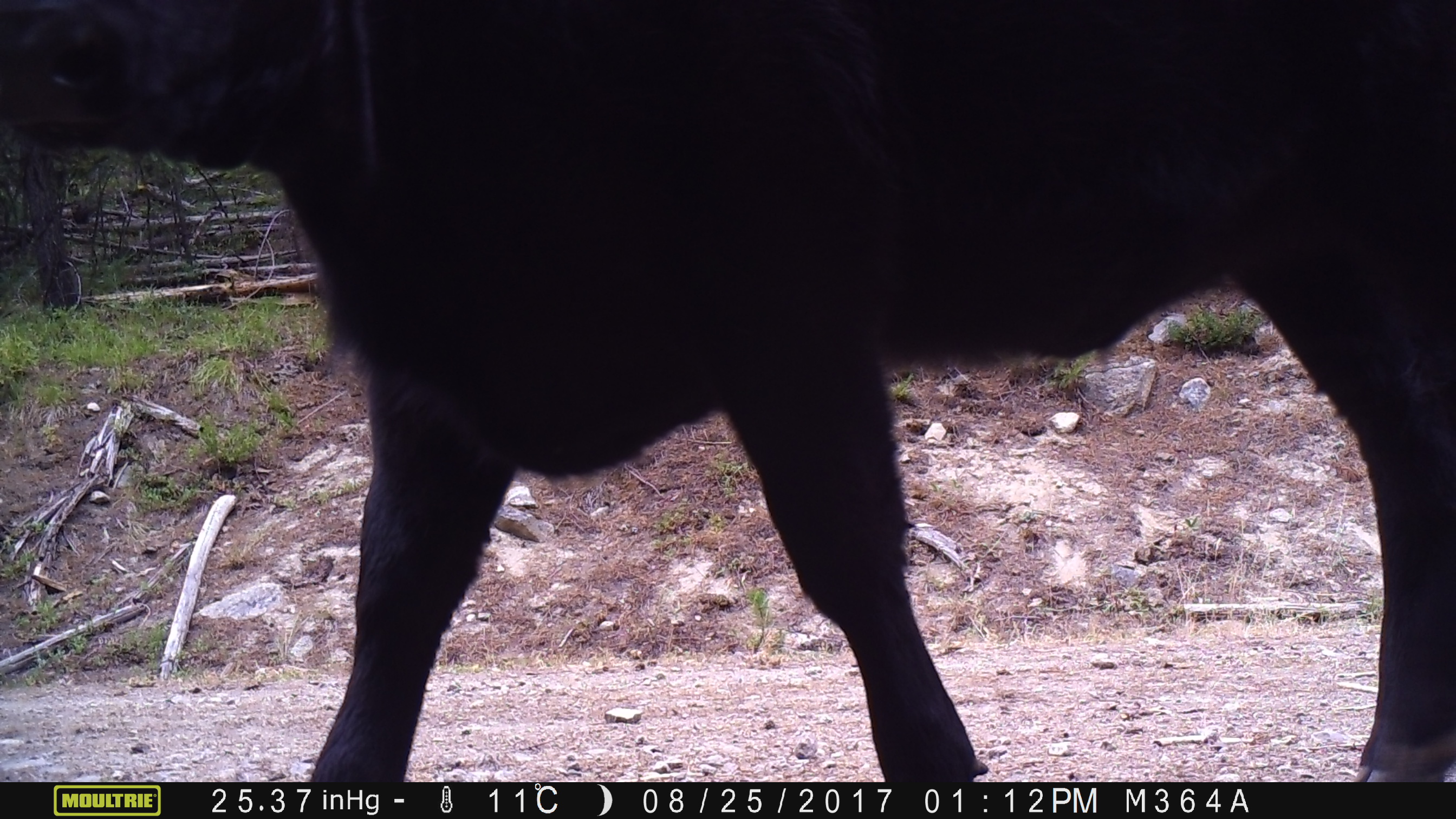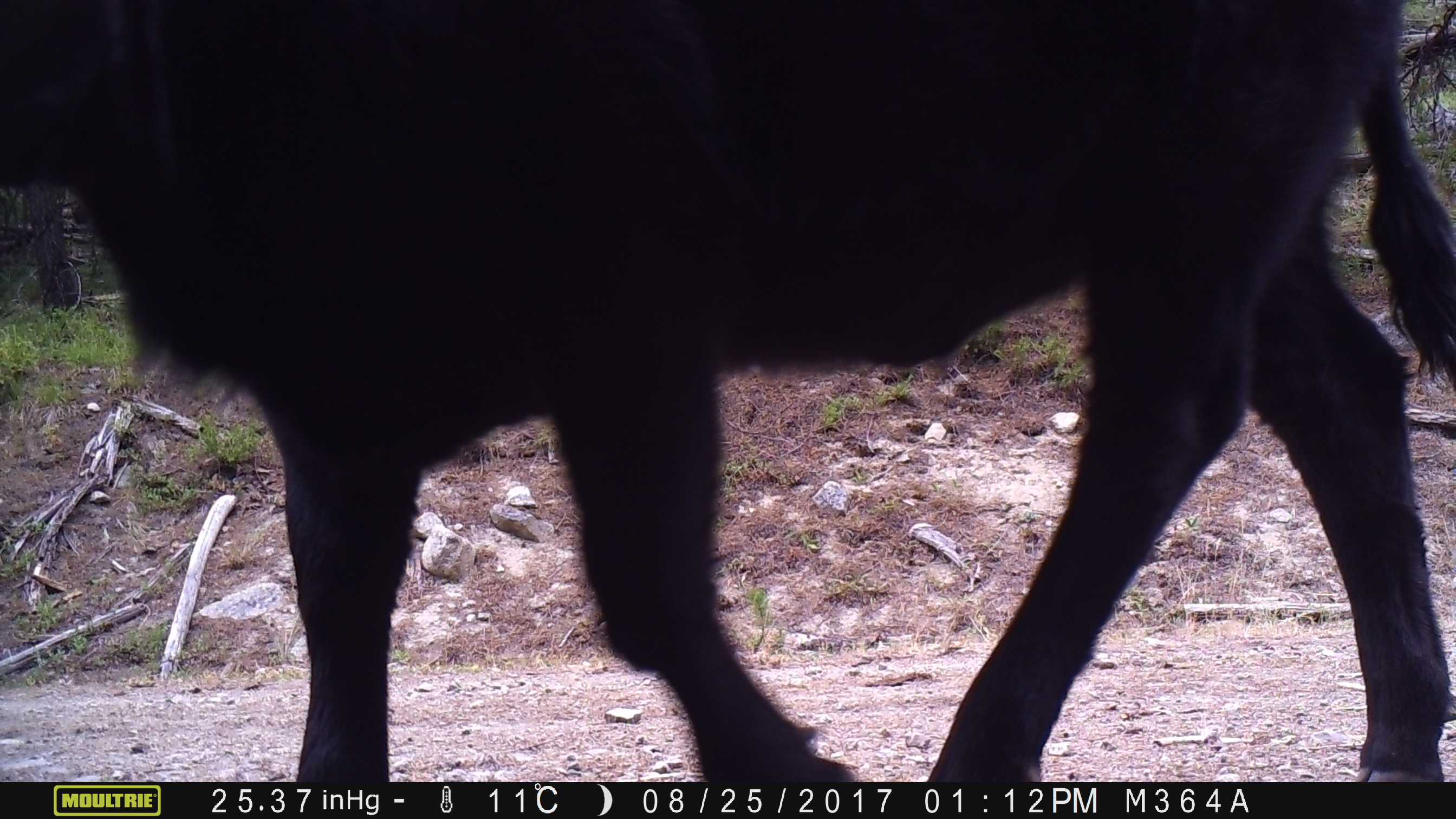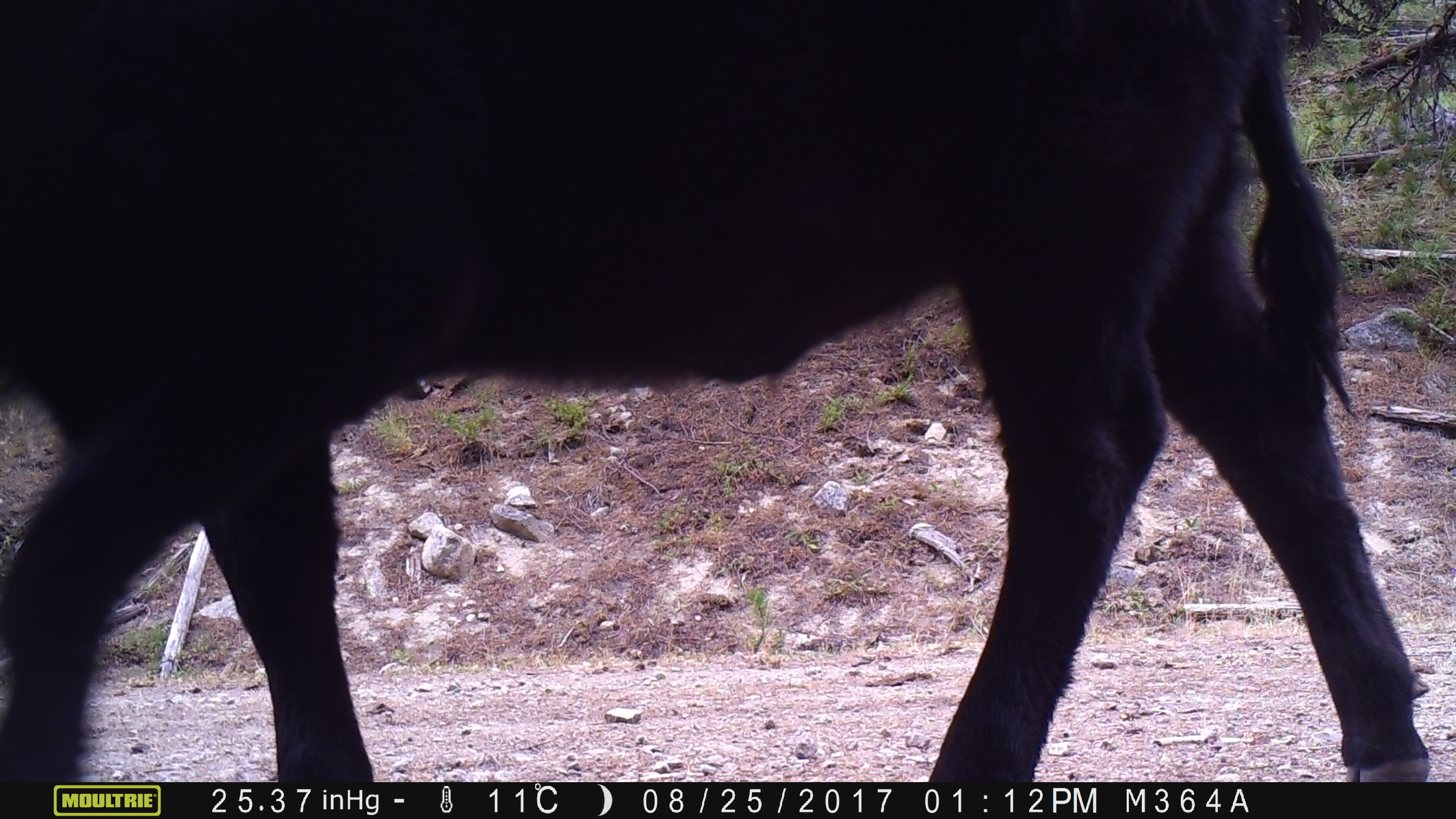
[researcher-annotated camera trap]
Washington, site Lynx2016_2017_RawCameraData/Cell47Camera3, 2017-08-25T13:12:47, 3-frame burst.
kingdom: Animalia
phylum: Chordata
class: Mammalia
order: Artiodactyla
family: Bovidae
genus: Bos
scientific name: Bos taurus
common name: domestic cattle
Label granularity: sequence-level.